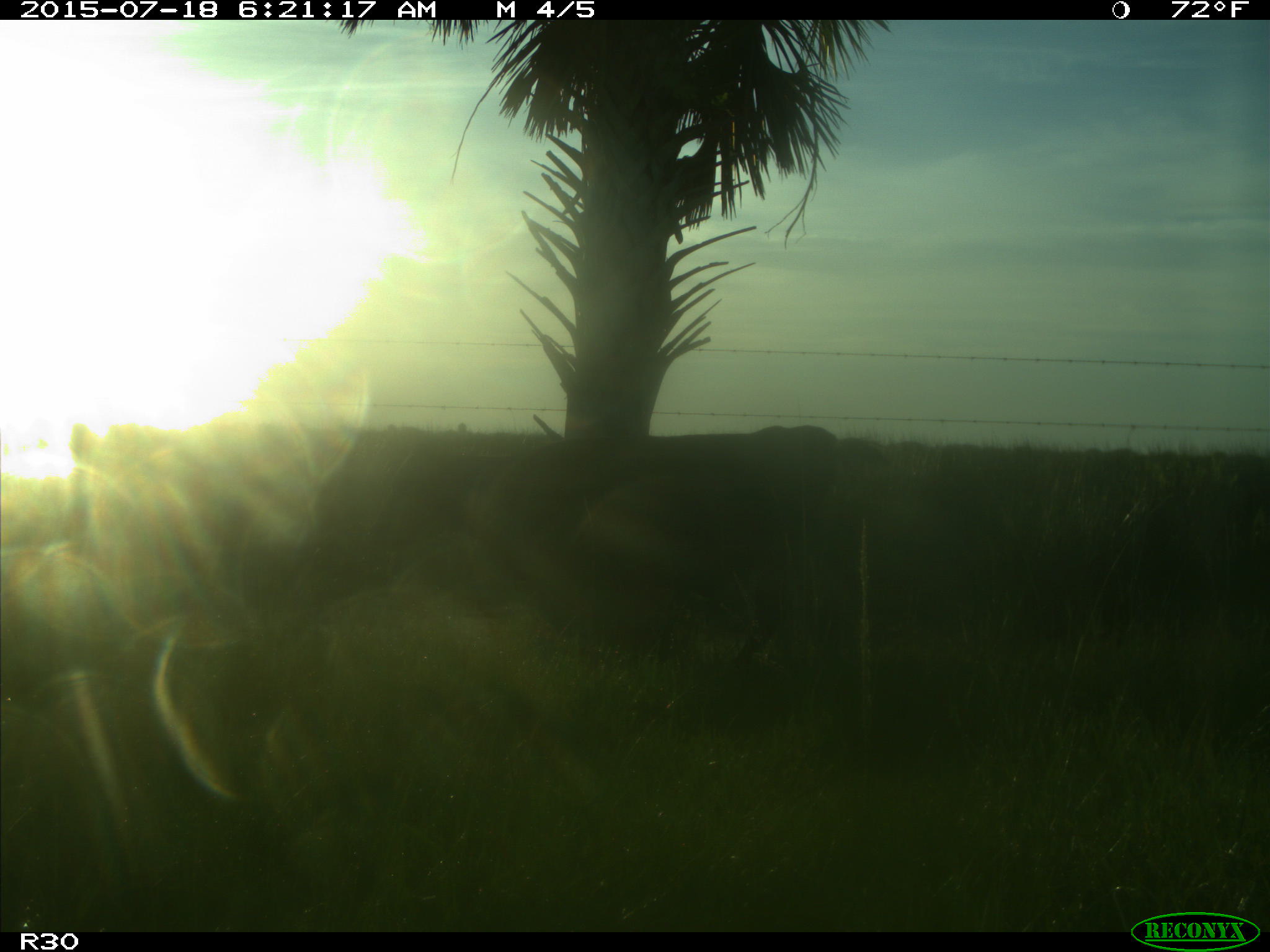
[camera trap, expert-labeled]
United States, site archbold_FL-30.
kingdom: Animalia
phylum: Chordata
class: Mammalia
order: Artiodactyla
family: Bovidae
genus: Bos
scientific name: Bos taurus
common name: domestic cow